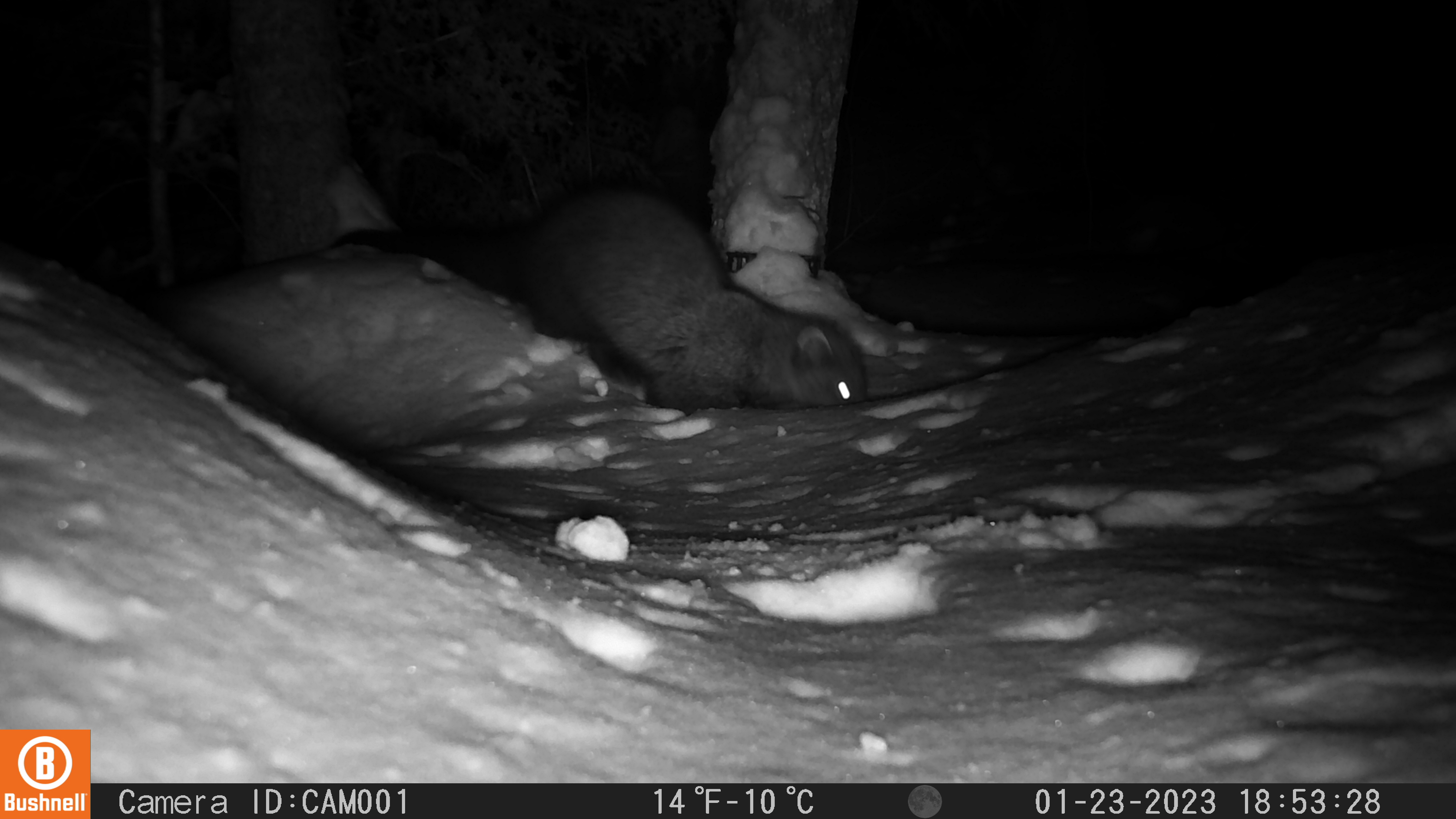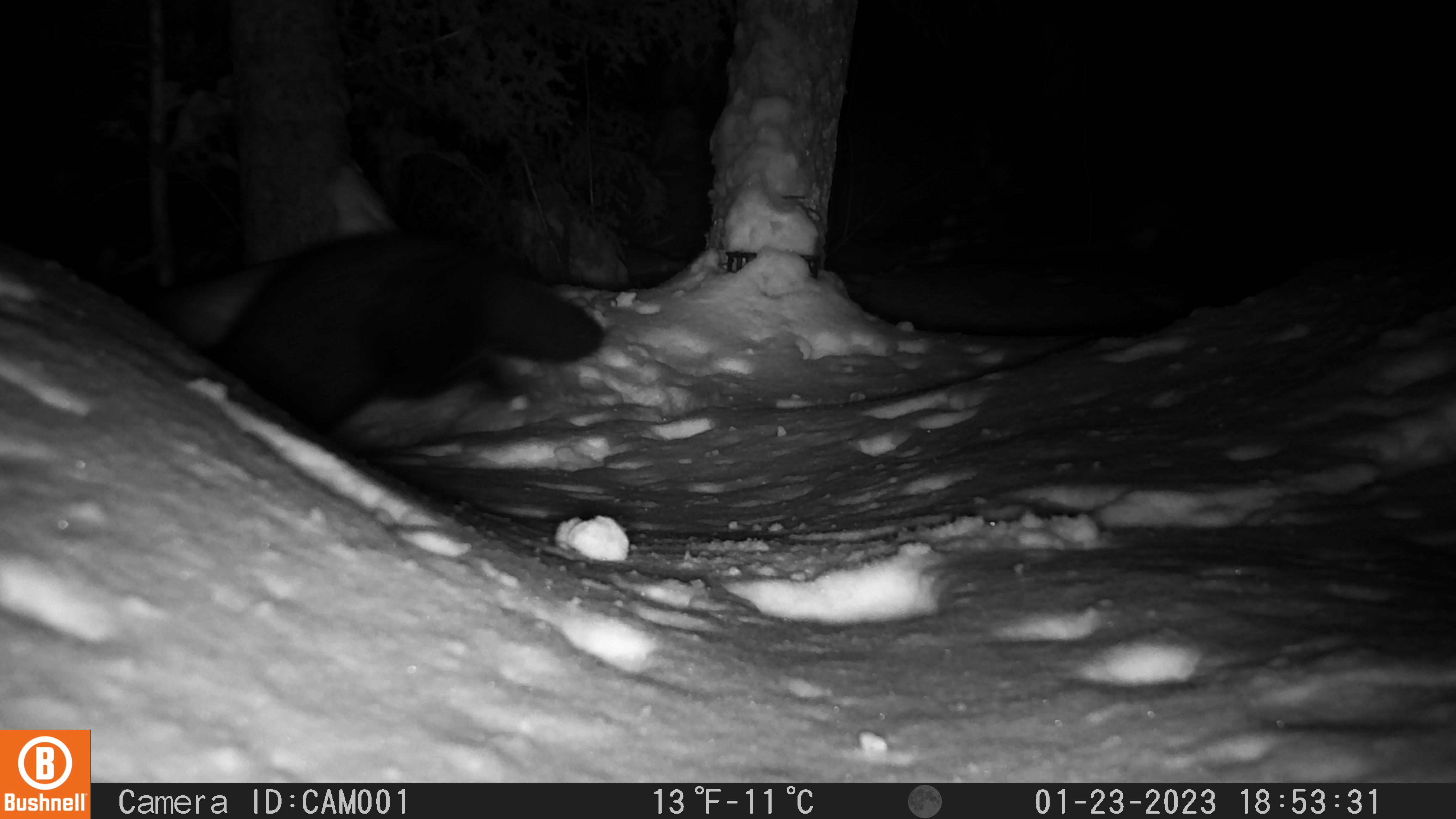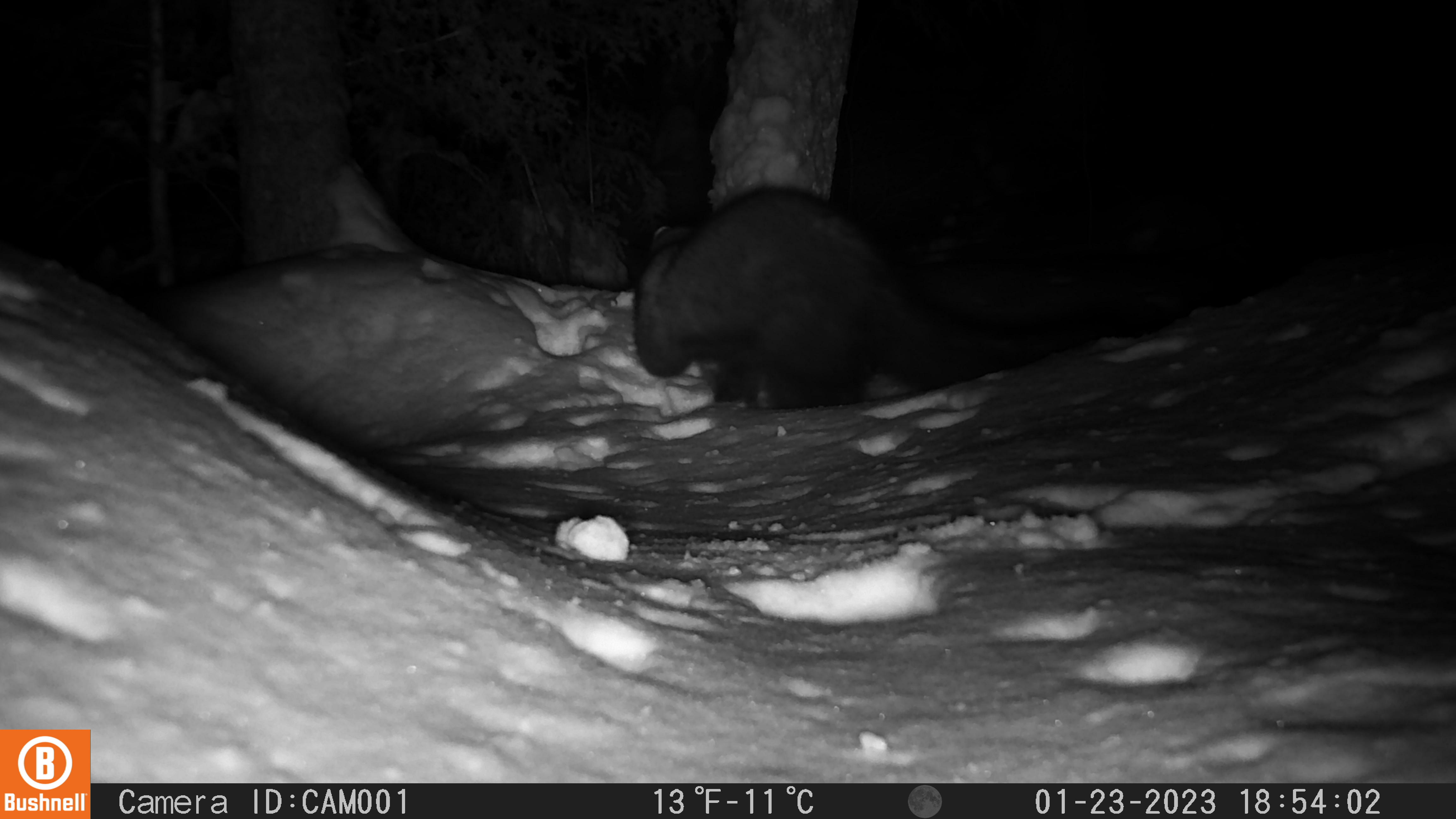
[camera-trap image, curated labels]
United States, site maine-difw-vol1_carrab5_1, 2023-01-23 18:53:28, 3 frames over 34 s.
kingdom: Animalia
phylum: Chordata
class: Mammalia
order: Carnivora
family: Mustelidae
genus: Pekania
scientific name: Pekania pennanti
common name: fisher